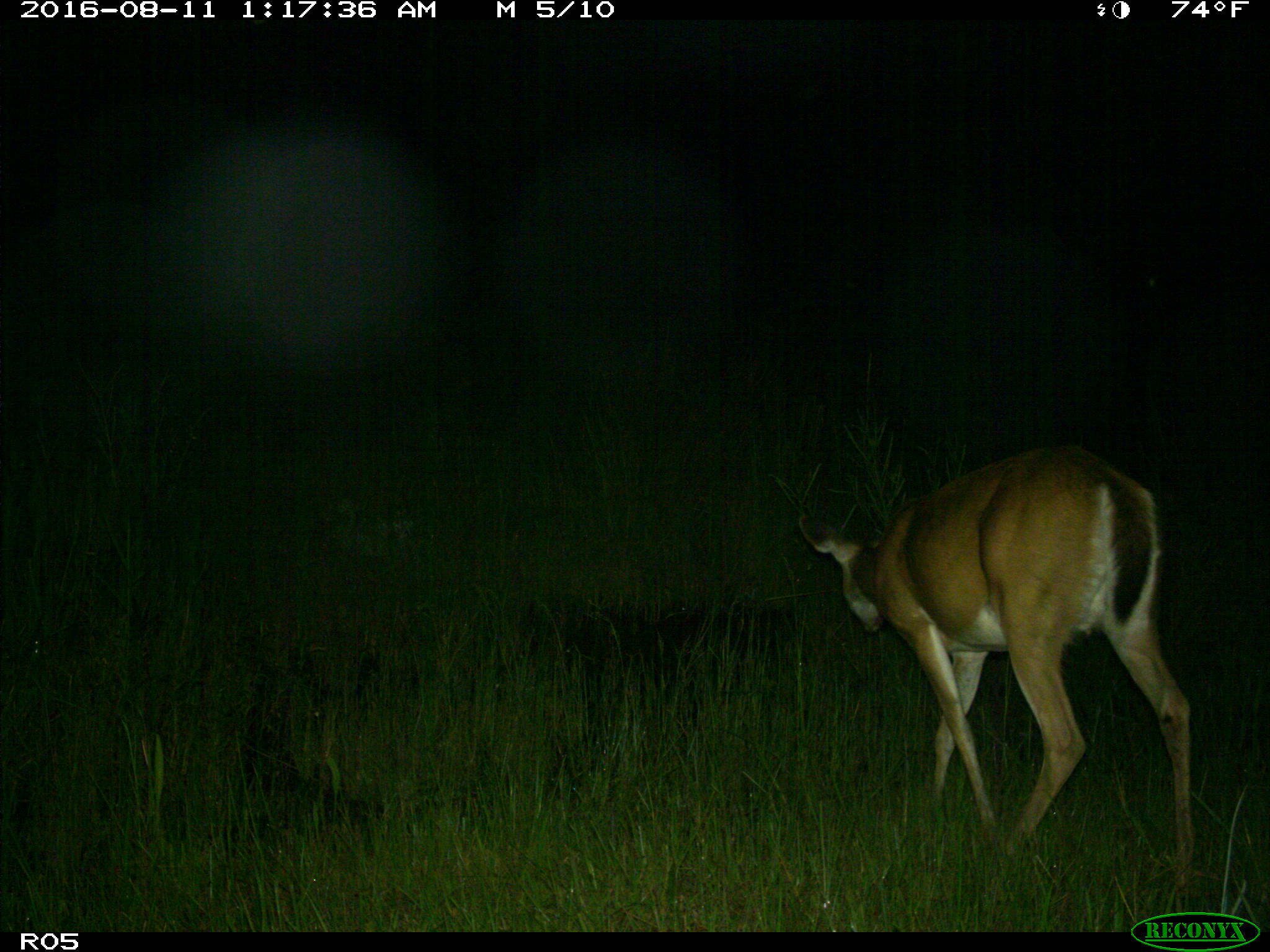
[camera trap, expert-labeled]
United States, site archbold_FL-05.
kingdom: Animalia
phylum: Chordata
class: Mammalia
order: Artiodactyla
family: Cervidae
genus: Odocoileus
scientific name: Odocoileus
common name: deer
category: unidentified deer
Unidentified deer (deer) (Odocoileus).